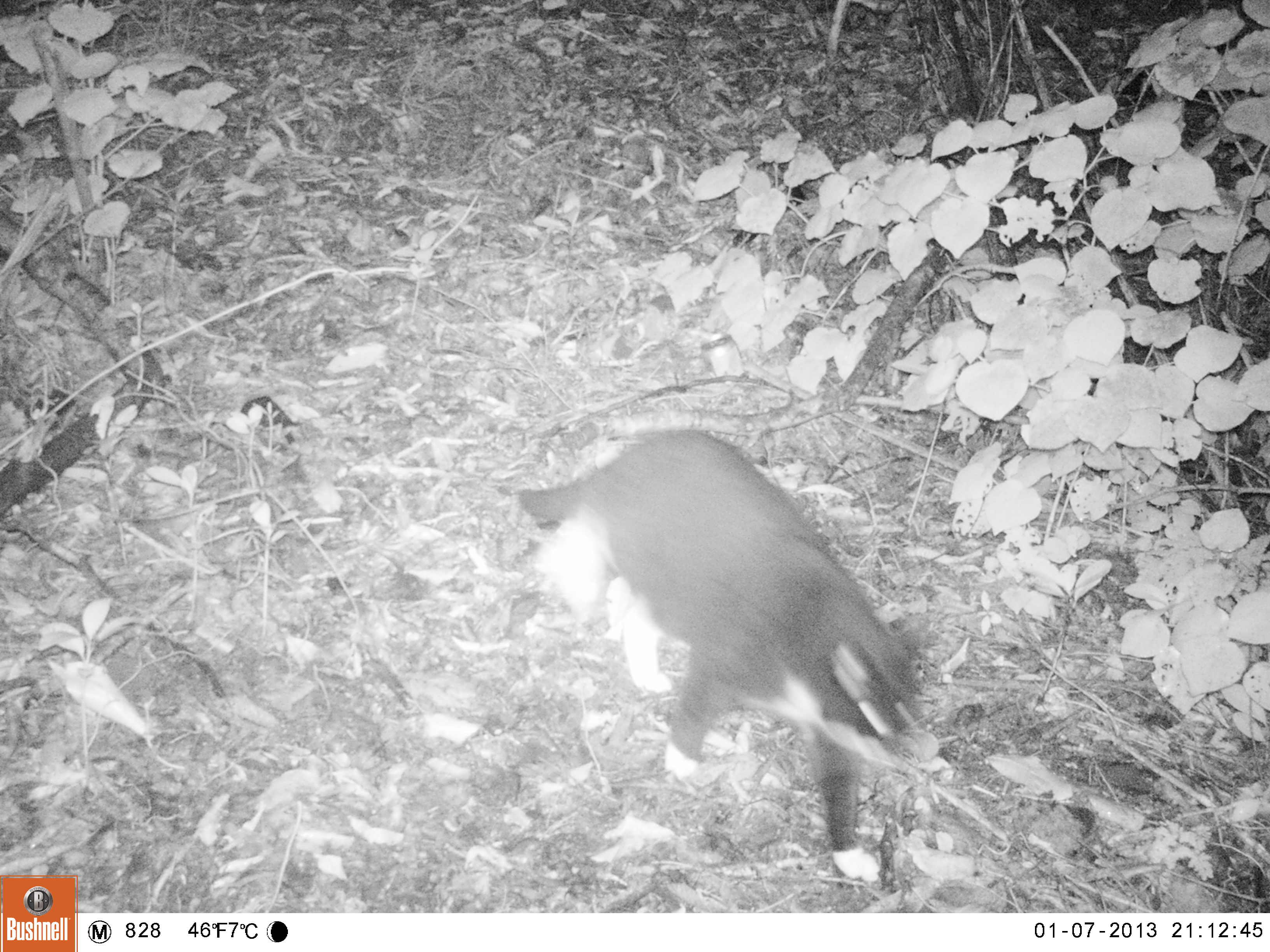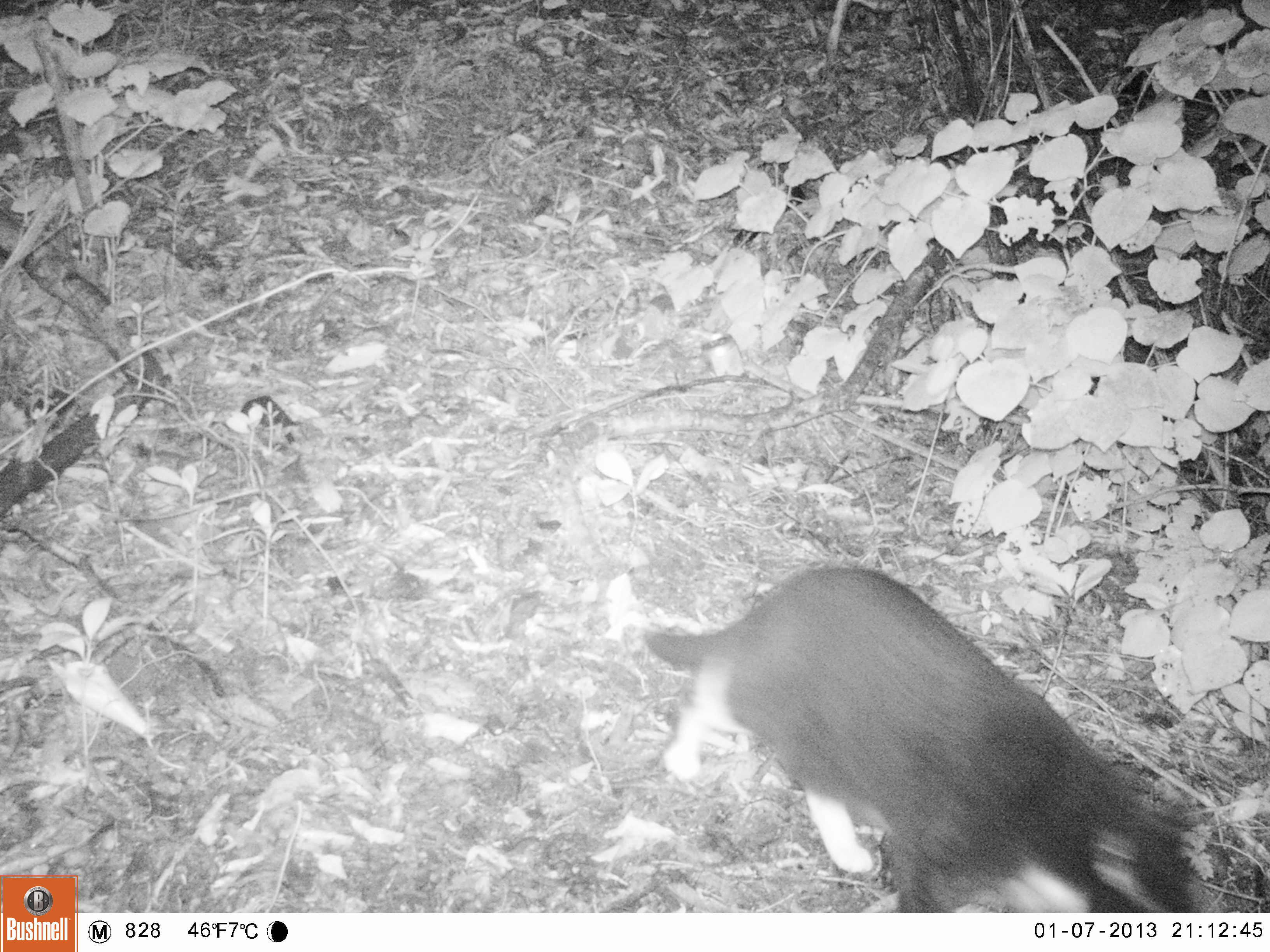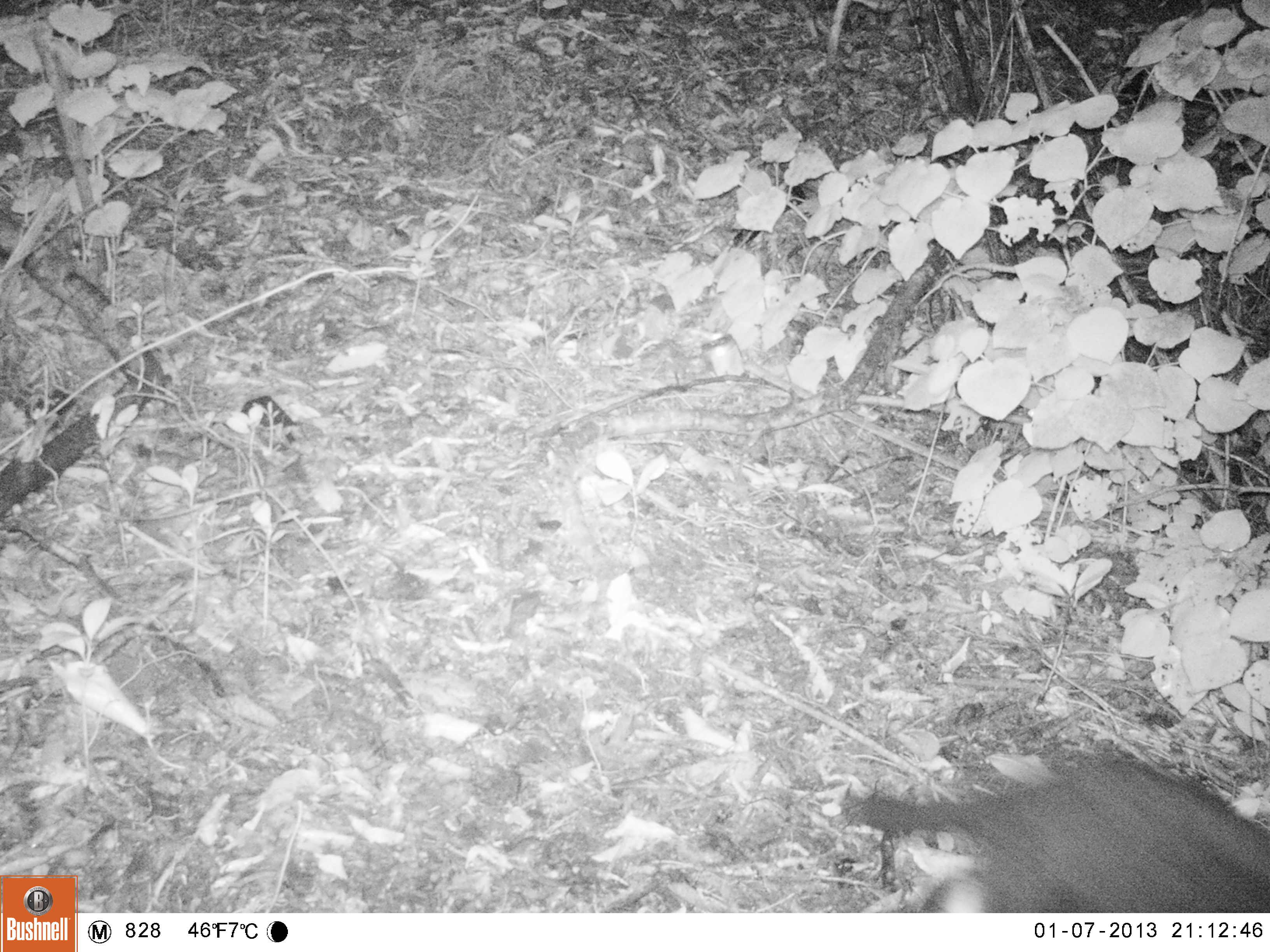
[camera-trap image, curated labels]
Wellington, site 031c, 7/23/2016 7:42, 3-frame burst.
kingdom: Animalia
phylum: Chordata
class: Mammalia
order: Carnivora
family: Felidae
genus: Felis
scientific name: Felis catus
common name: cat